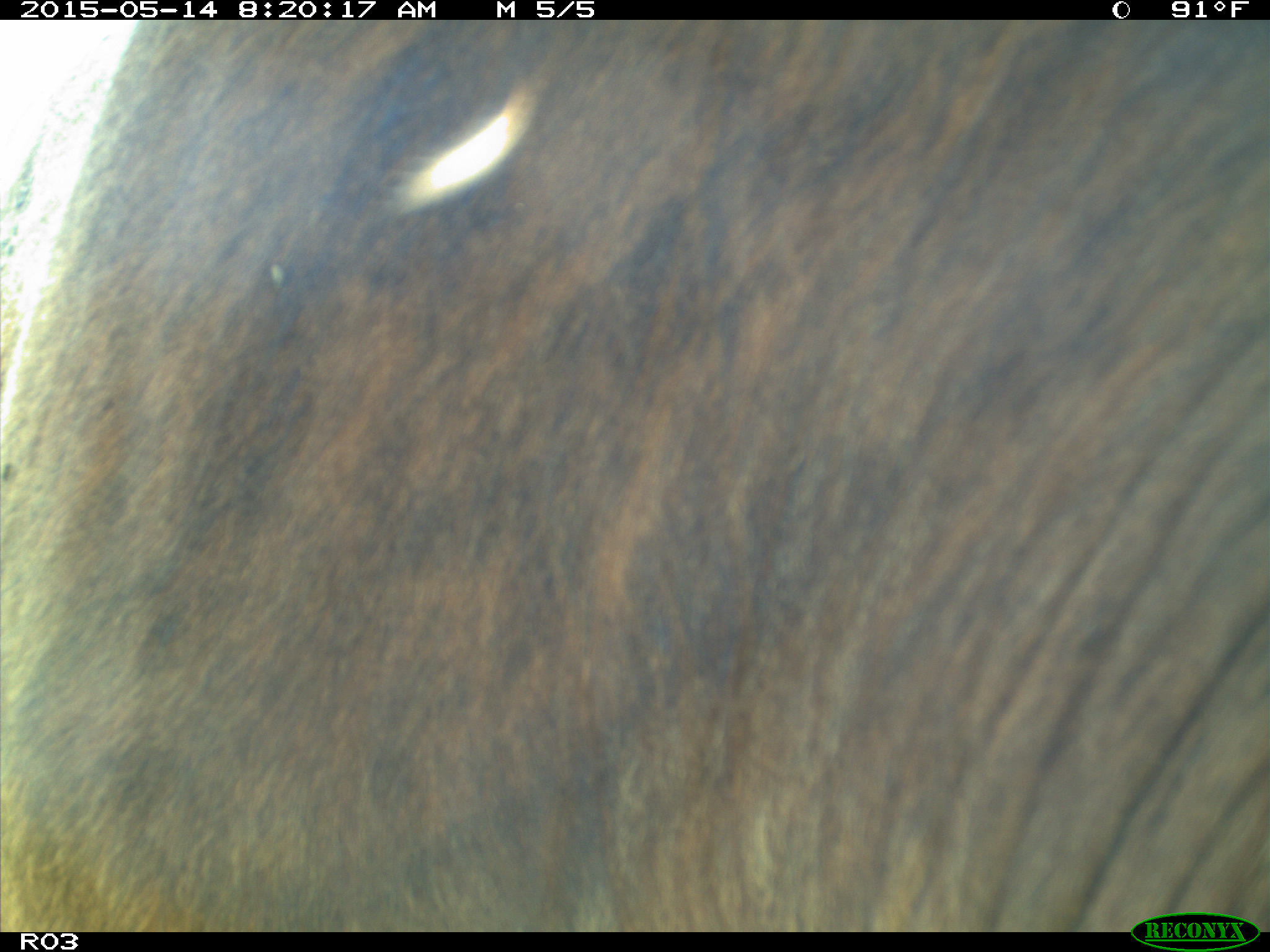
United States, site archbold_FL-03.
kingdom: Animalia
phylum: Chordata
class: Mammalia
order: Artiodactyla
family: Bovidae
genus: Bos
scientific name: Bos taurus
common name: domestic cow